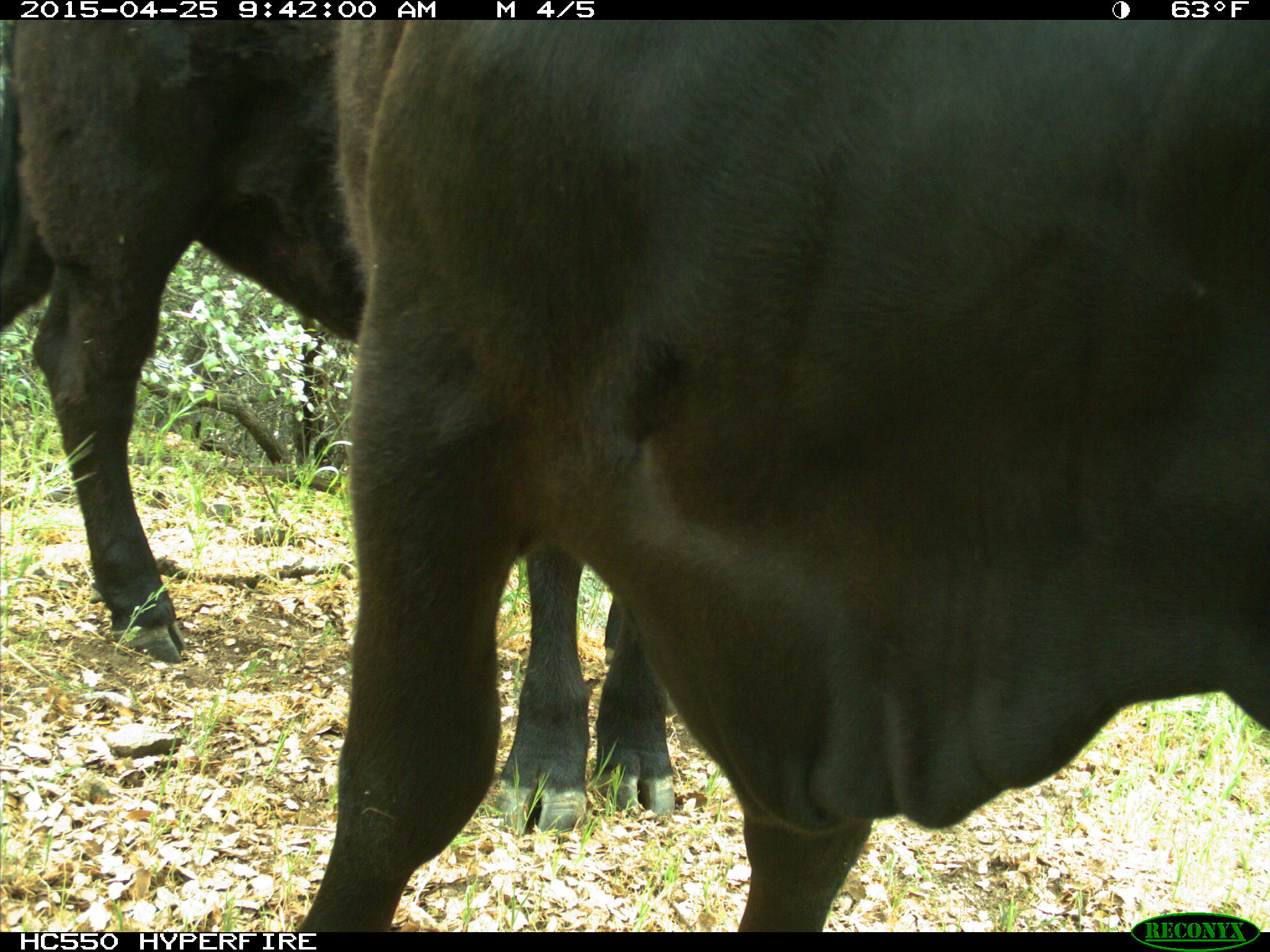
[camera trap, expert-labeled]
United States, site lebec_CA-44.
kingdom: Animalia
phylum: Chordata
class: Mammalia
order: Artiodactyla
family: Suidae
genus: Sus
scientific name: Sus scrofa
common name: wild boar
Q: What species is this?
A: Sus scrofa (wild boar).